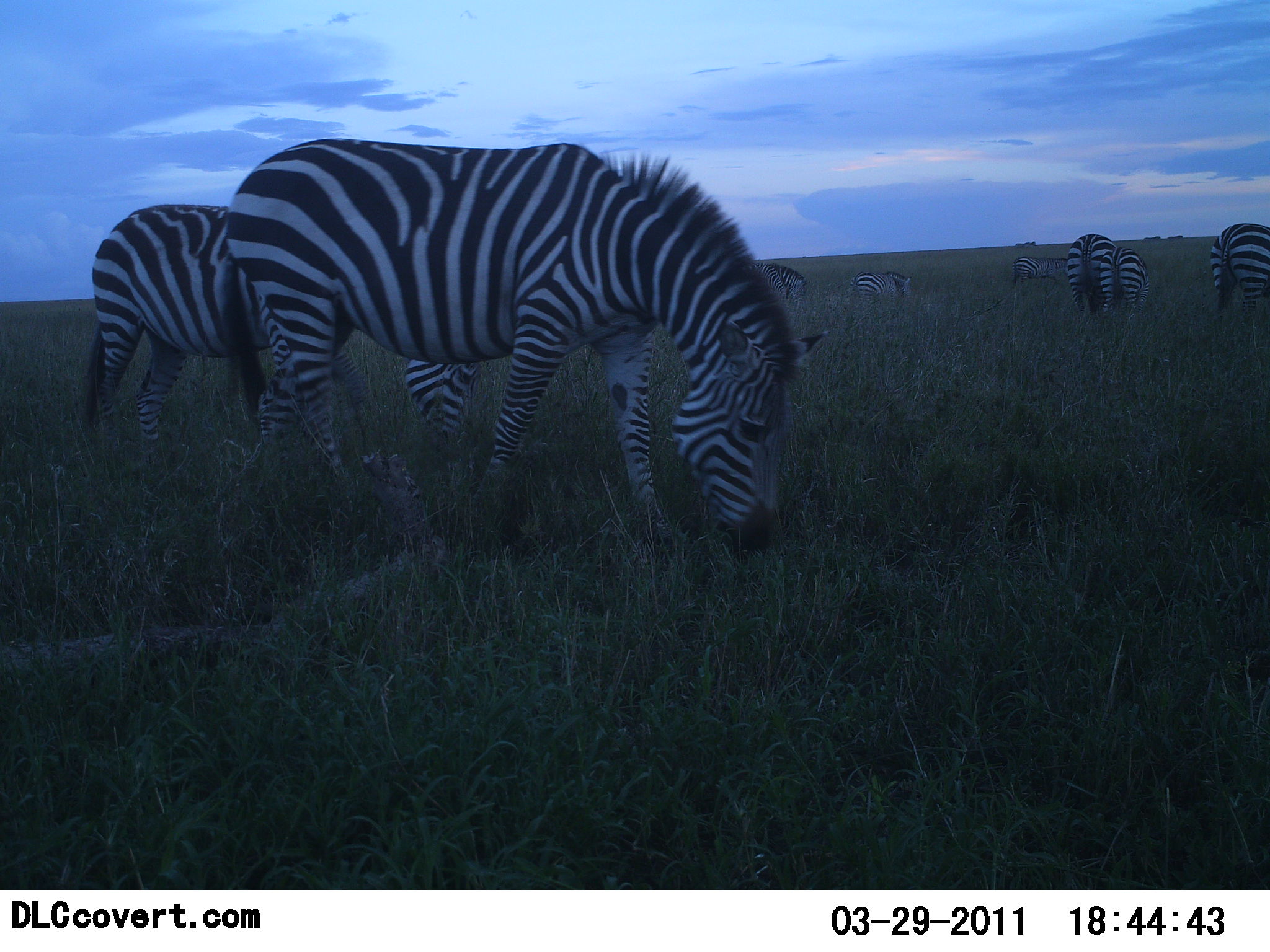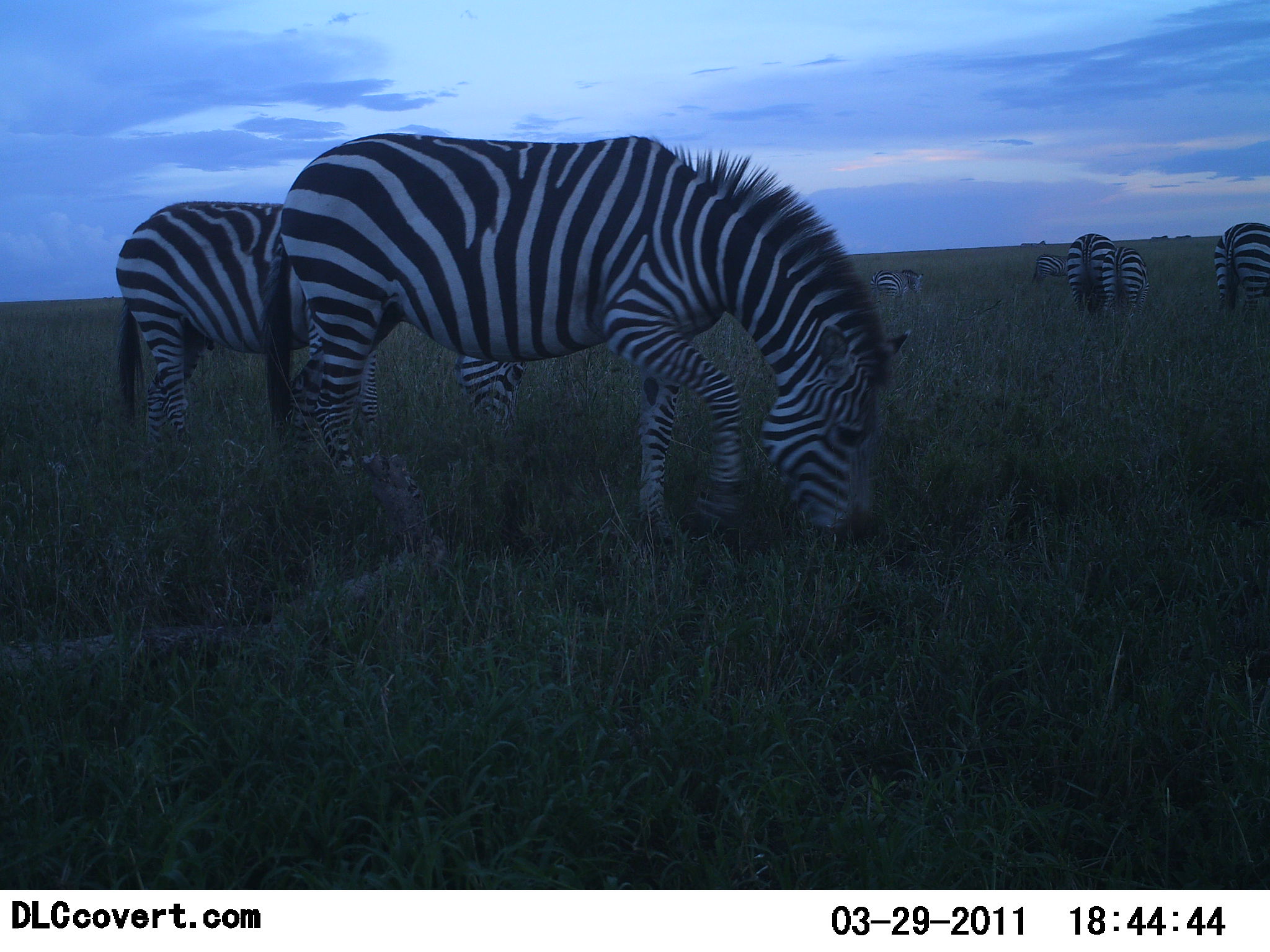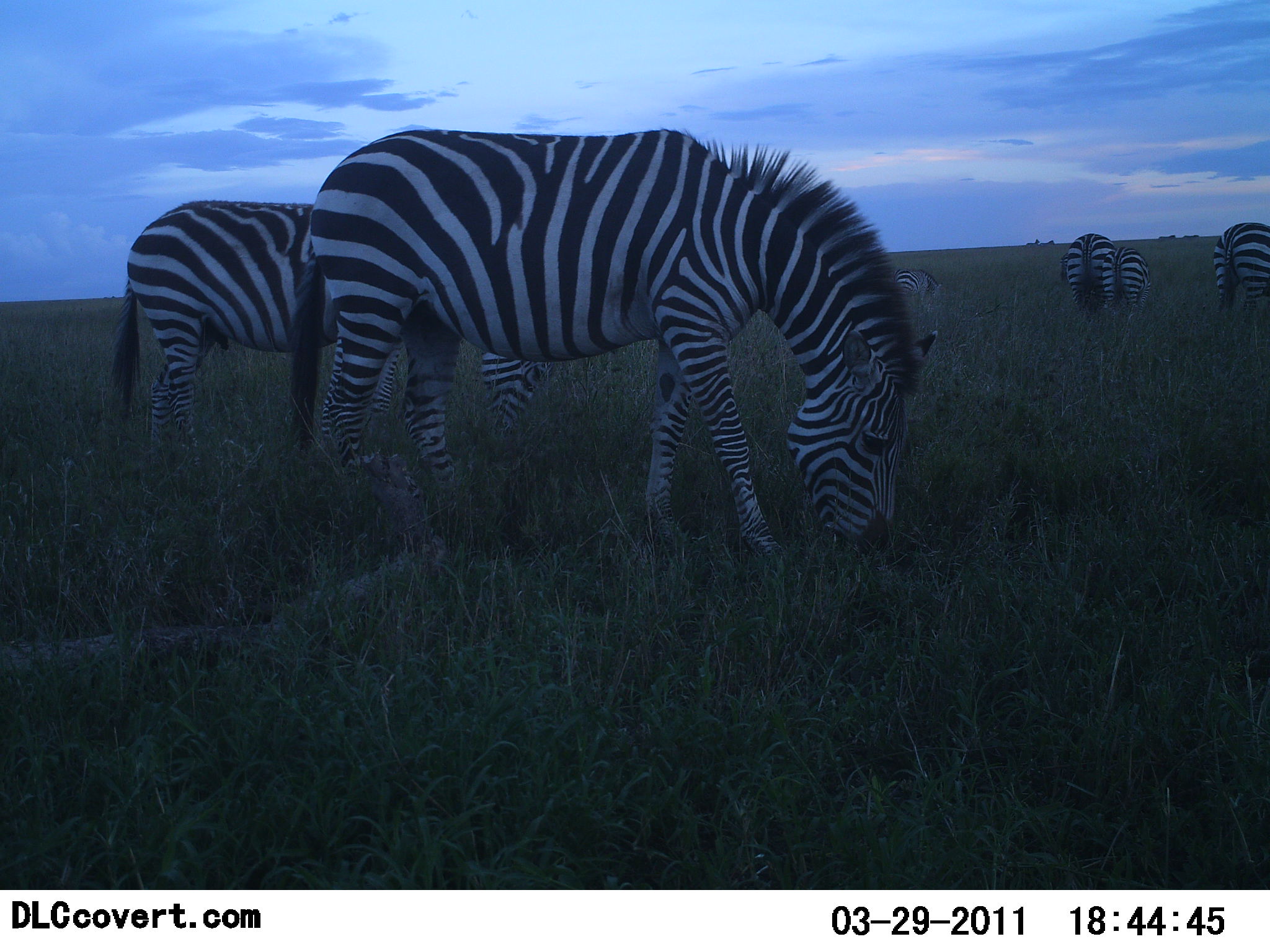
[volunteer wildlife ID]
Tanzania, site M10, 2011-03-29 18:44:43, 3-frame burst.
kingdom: Animalia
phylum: Chordata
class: Mammalia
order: Perissodactyla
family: Equidae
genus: Equus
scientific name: Equus quagga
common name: plains zebra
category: zebra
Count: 8.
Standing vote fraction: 30%.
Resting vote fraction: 0%.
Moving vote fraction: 30%.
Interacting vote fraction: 10%.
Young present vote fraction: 30%.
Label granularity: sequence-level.